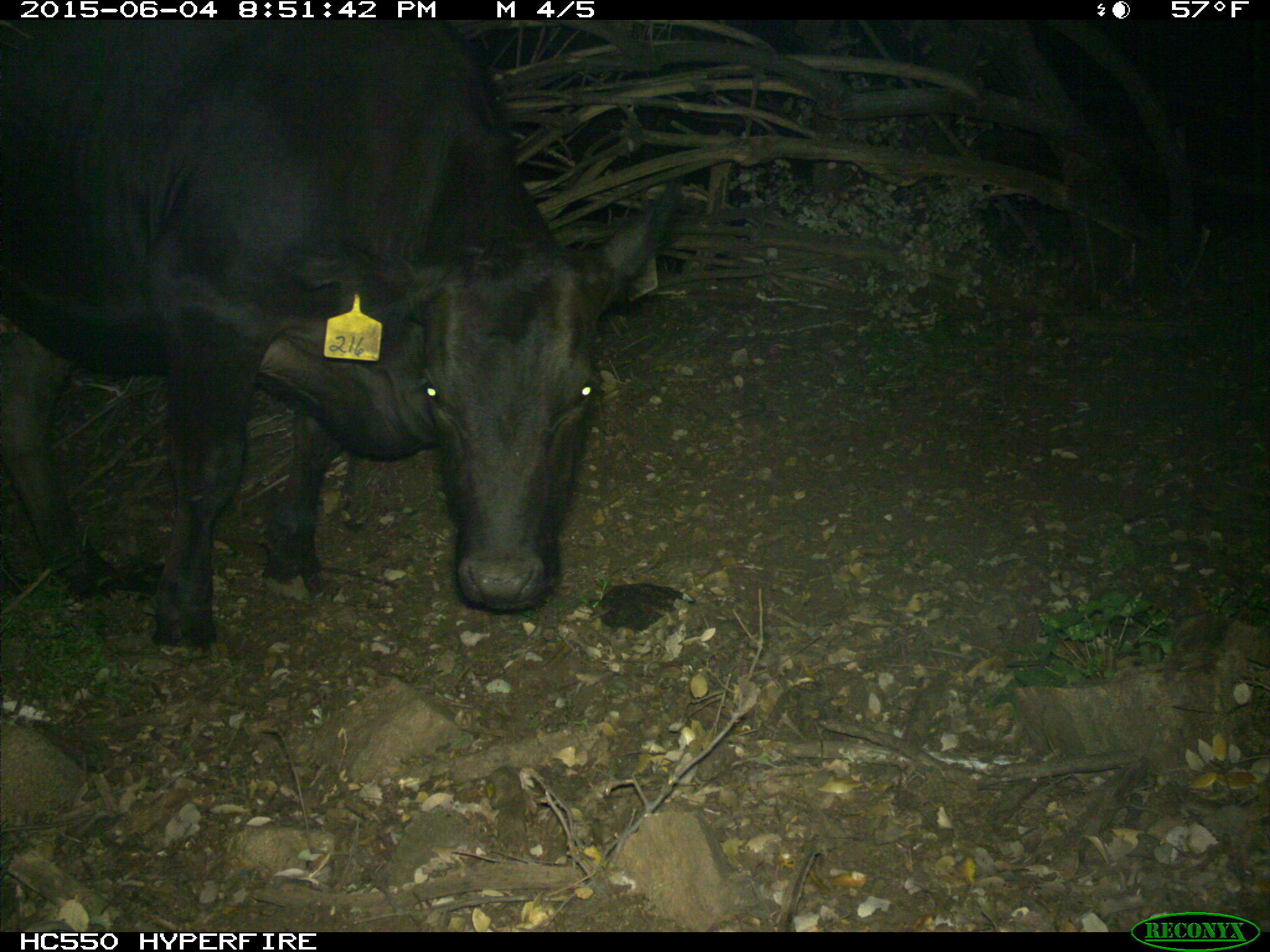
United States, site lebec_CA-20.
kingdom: Animalia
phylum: Chordata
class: Mammalia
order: Artiodactyla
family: Bovidae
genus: Bos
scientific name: Bos taurus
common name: domestic cow